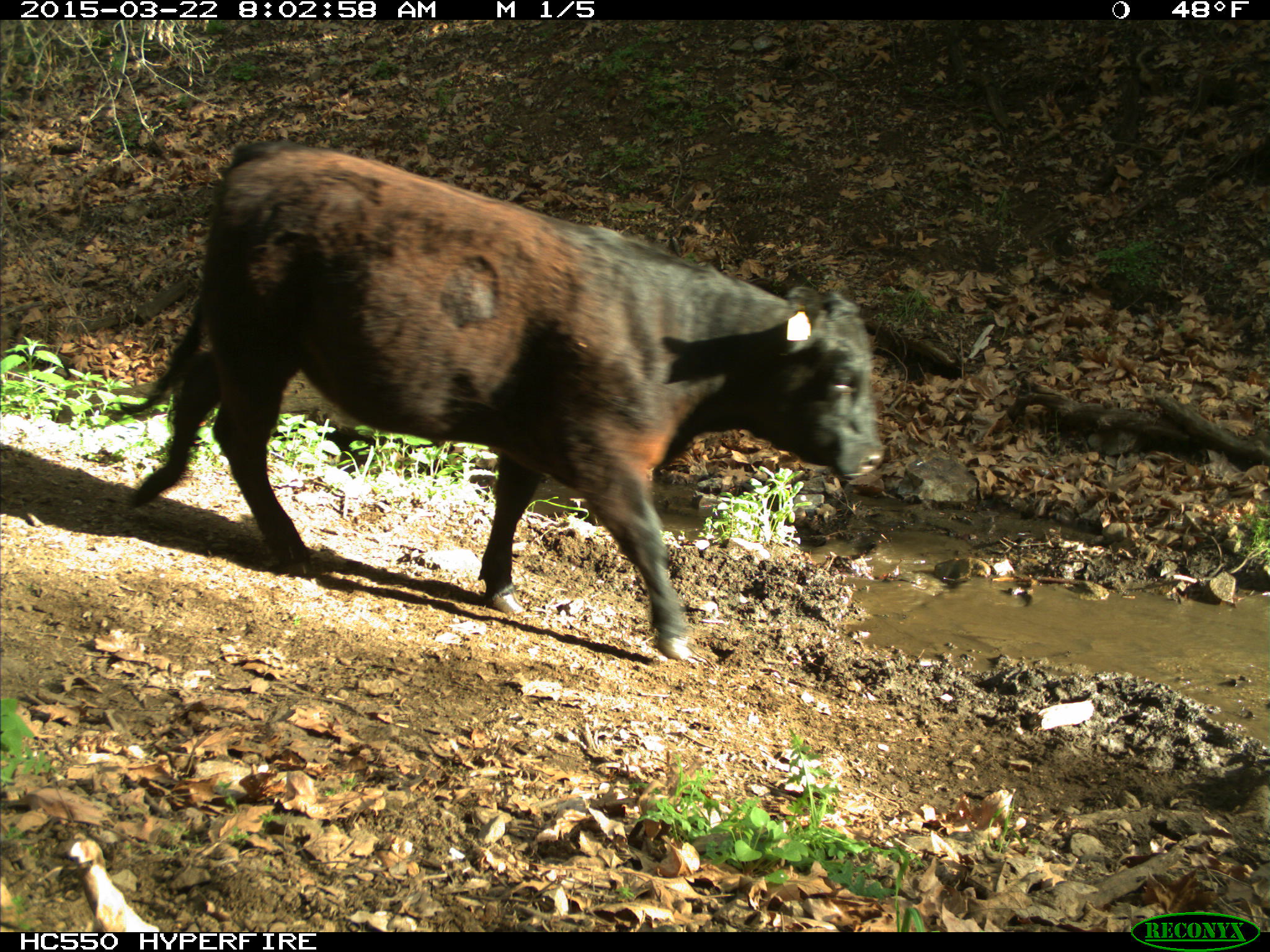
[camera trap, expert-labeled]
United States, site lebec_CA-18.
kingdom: Animalia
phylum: Chordata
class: Mammalia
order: Artiodactyla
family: Bovidae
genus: Bos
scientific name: Bos taurus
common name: domestic cow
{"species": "Bos taurus (domestic cow)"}